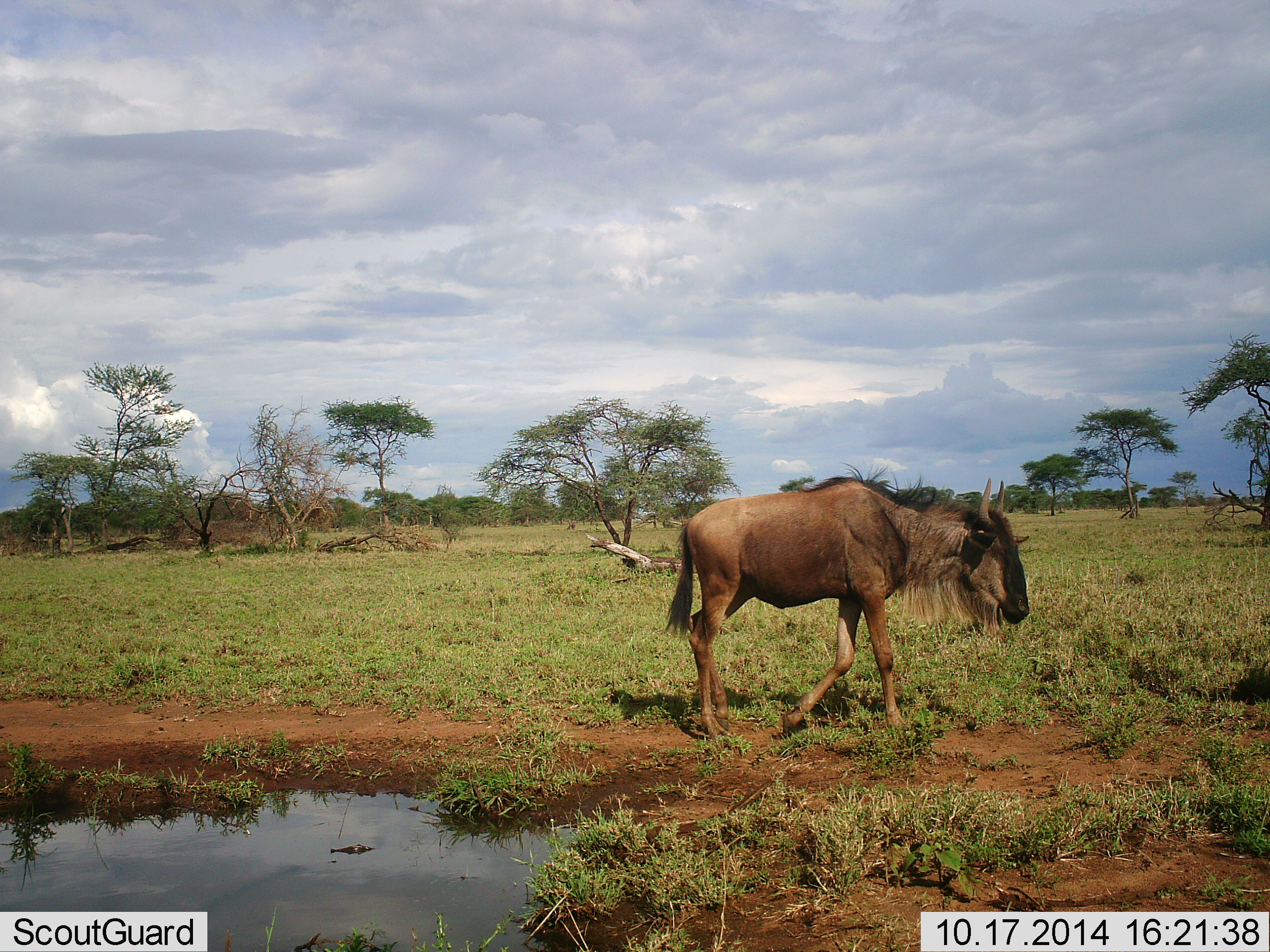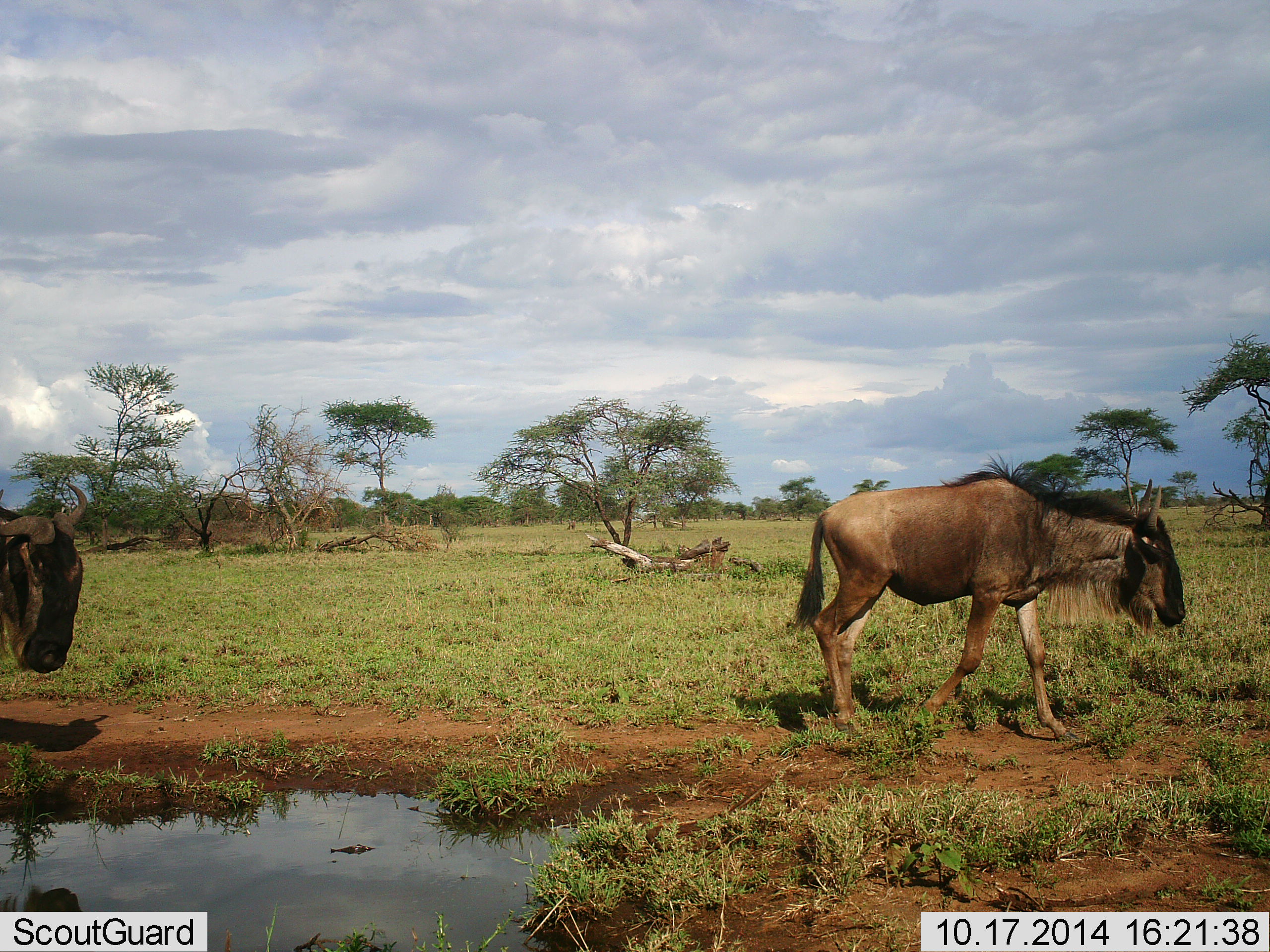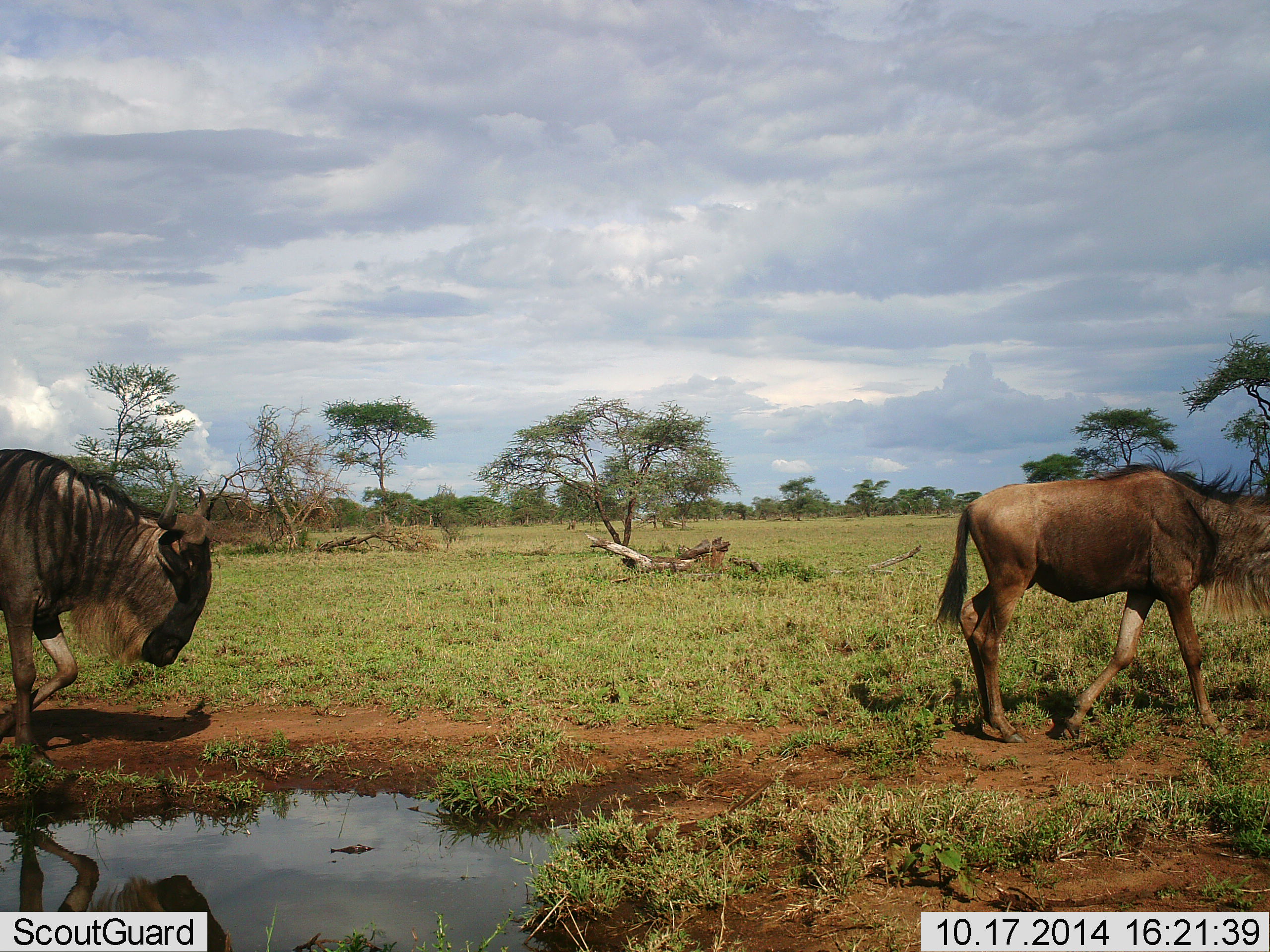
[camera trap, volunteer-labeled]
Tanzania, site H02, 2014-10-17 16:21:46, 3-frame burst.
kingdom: Animalia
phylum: Chordata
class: Mammalia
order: Artiodactyla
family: Bovidae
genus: Connochaetes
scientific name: Connochaetes taurinus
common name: blue wildebeest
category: wildebeest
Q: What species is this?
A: Wildebeest (blue wildebeest) (Connochaetes taurinus).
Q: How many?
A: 2.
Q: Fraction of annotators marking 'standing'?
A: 0%.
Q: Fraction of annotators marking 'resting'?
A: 0%.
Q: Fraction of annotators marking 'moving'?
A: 100%.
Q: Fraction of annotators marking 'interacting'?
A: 0%.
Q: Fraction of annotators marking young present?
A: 10%.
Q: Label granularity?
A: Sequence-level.